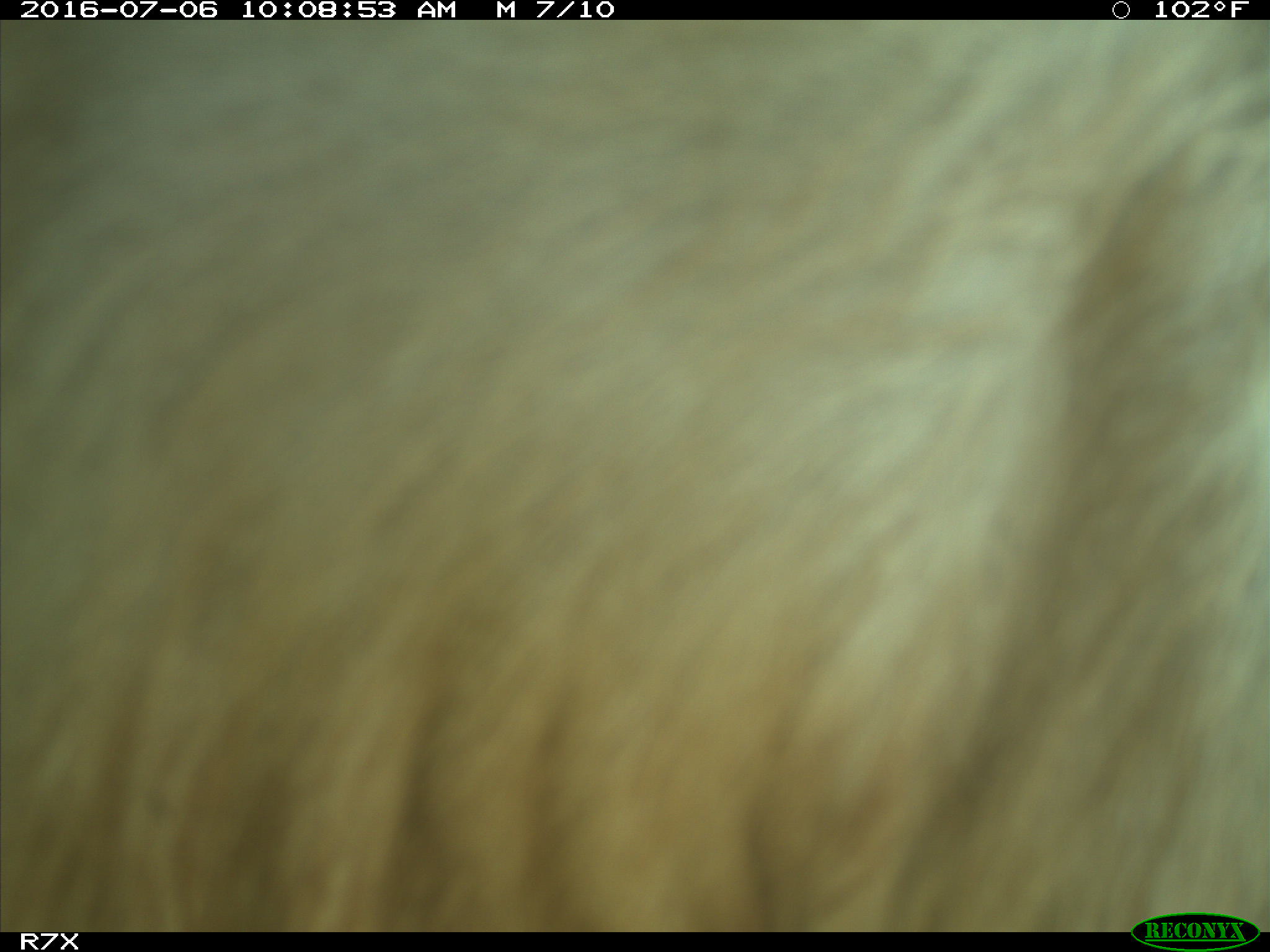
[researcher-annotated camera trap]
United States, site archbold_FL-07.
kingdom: Animalia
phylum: Chordata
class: Mammalia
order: Artiodactyla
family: Bovidae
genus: Bos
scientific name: Bos taurus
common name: domestic cow